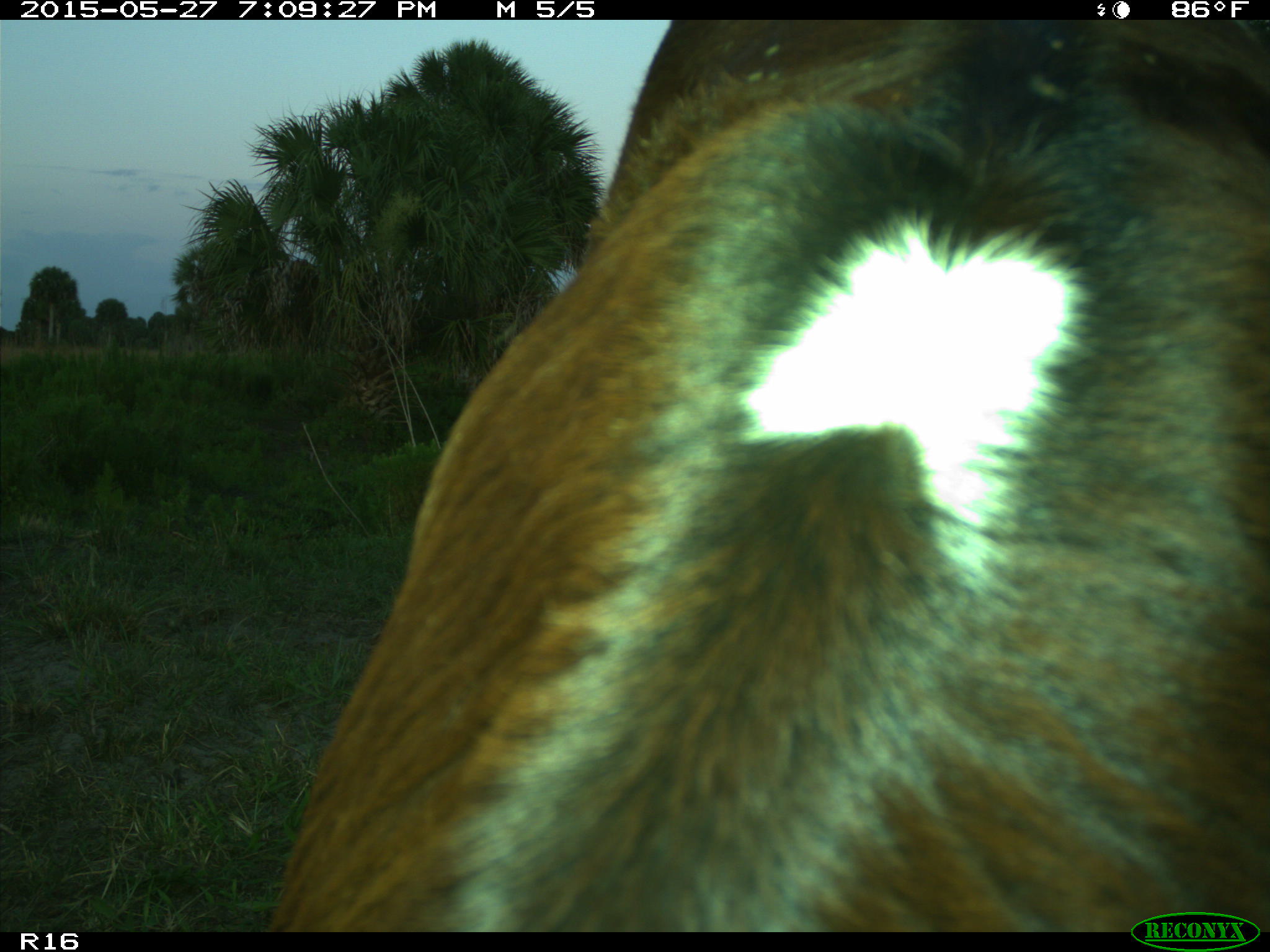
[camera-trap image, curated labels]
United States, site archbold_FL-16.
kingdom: Animalia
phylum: Chordata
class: Mammalia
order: Artiodactyla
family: Bovidae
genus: Bos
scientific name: Bos taurus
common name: domestic cow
Bos taurus (domestic cow).